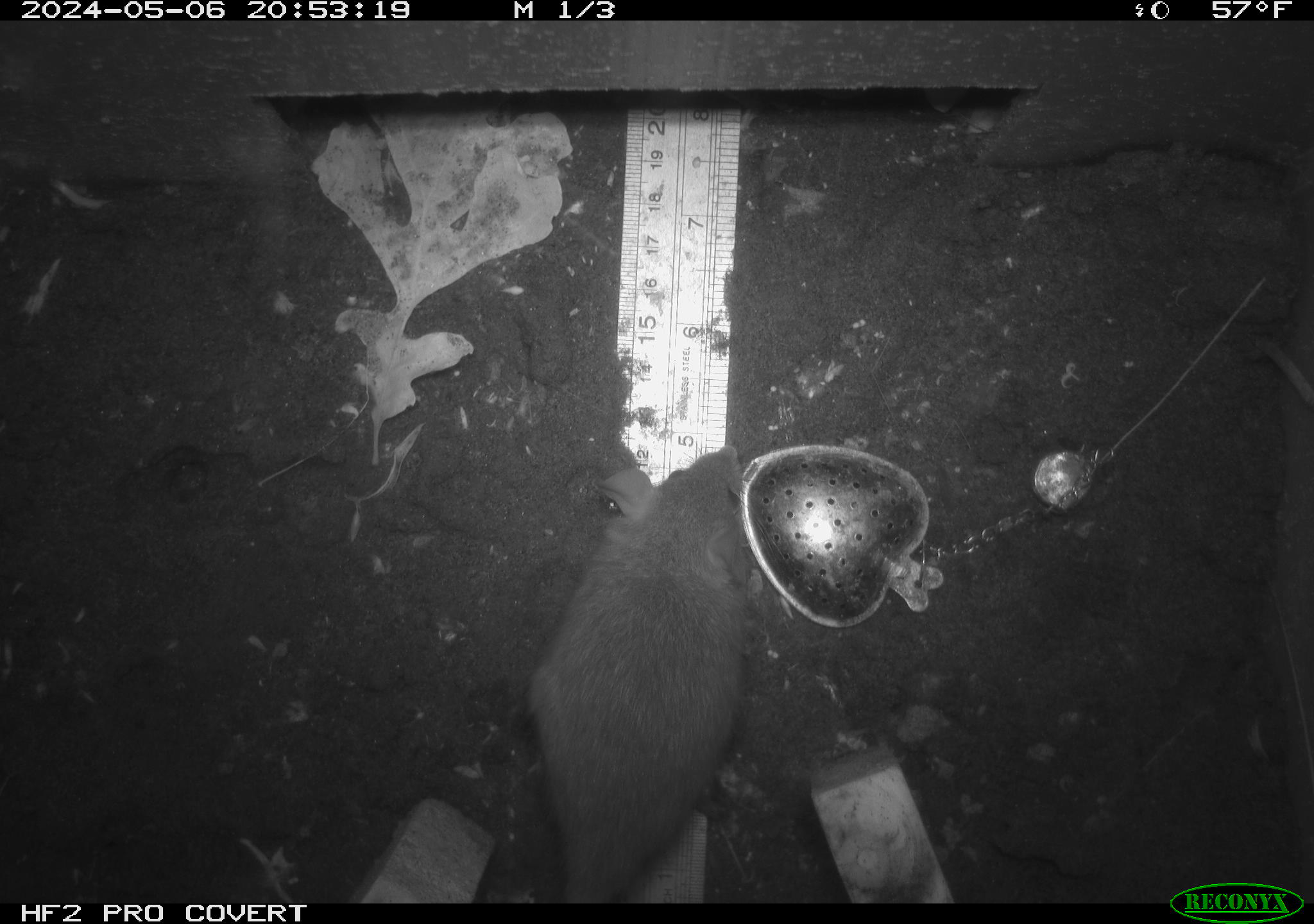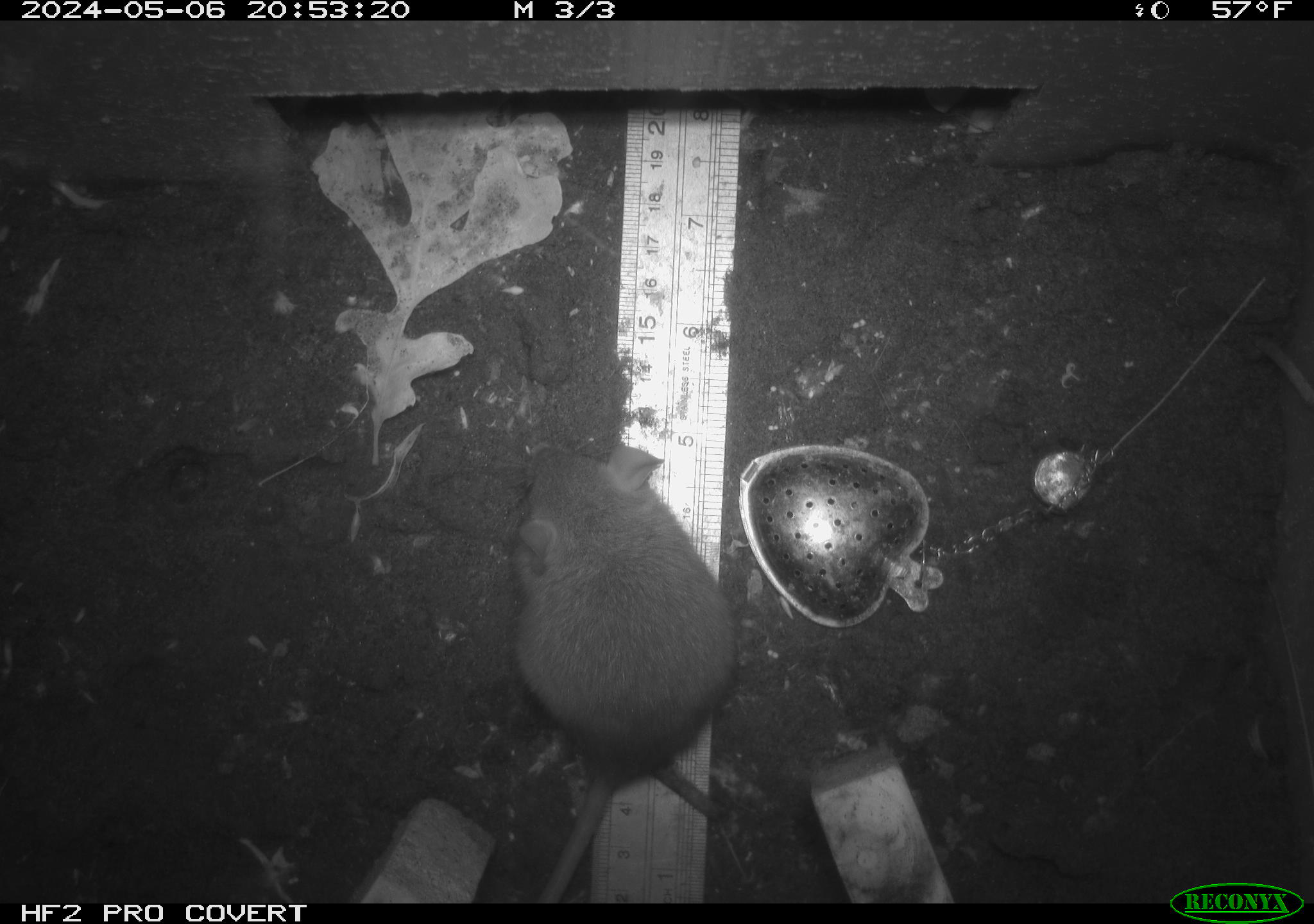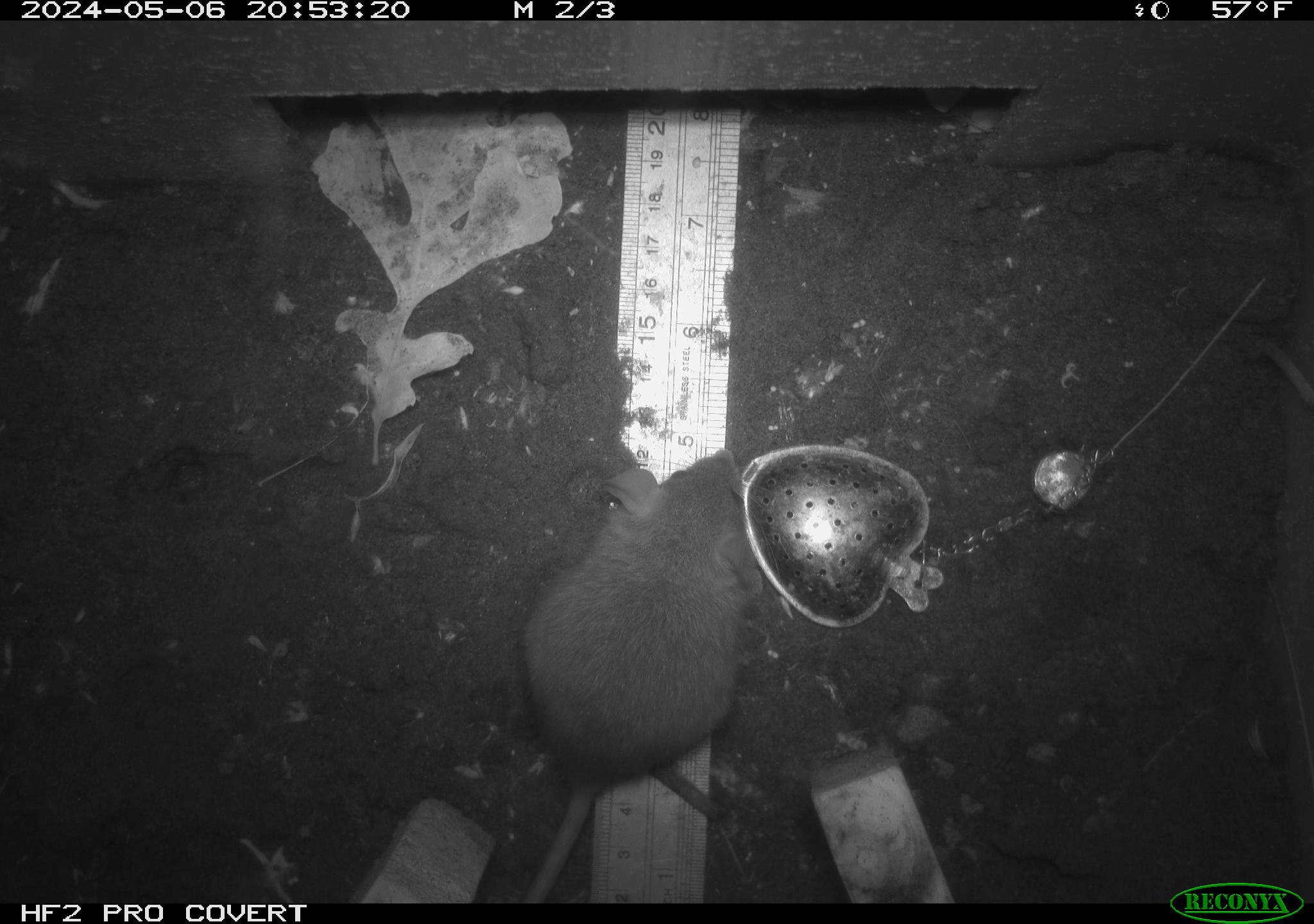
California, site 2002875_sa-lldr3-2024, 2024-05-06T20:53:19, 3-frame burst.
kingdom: Animalia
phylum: Chordata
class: Mammalia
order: Rodentia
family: Muridae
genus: Rattus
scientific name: Rattus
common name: rat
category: rattus species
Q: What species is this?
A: Rattus species (rat) (Rattus).